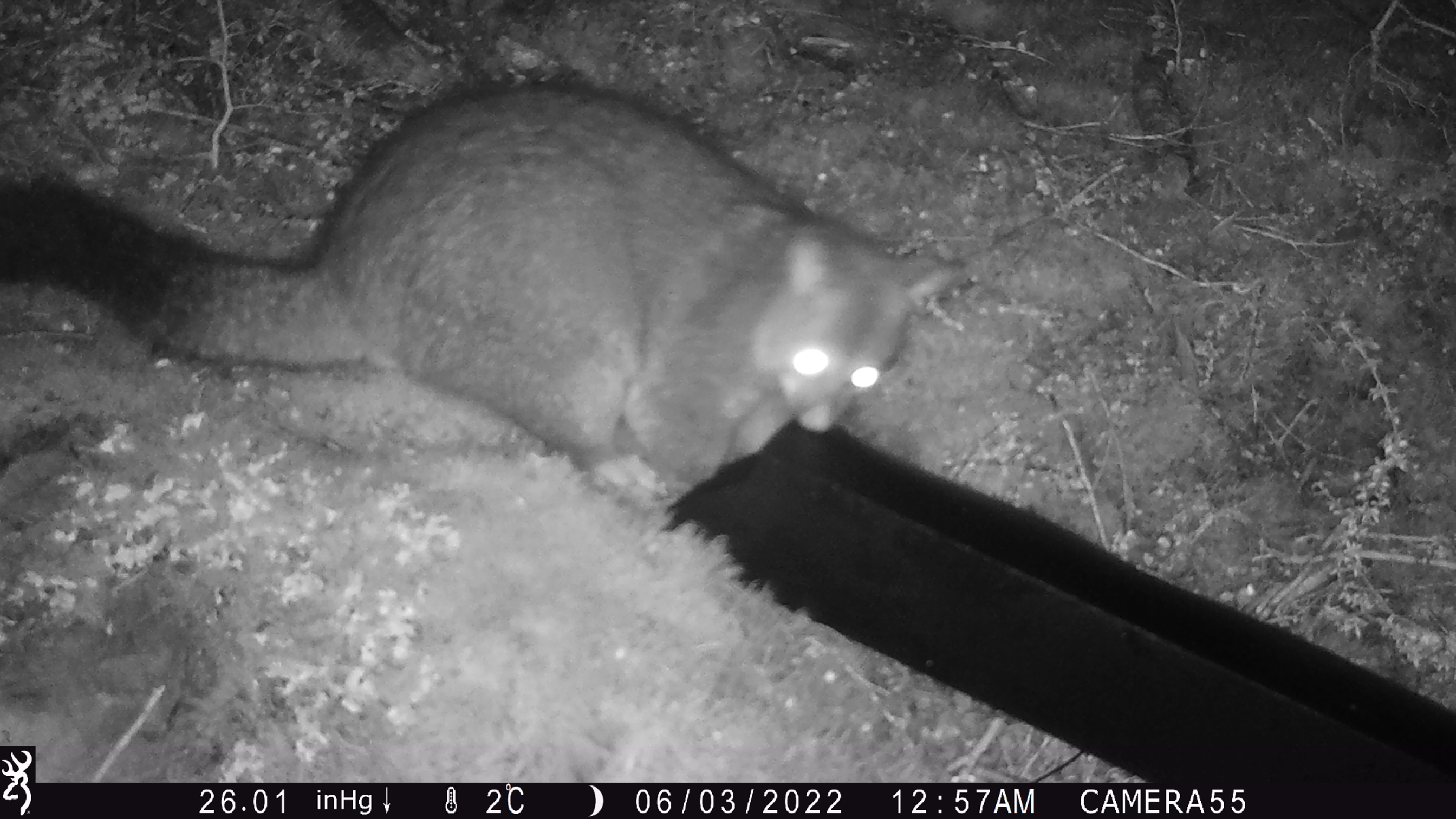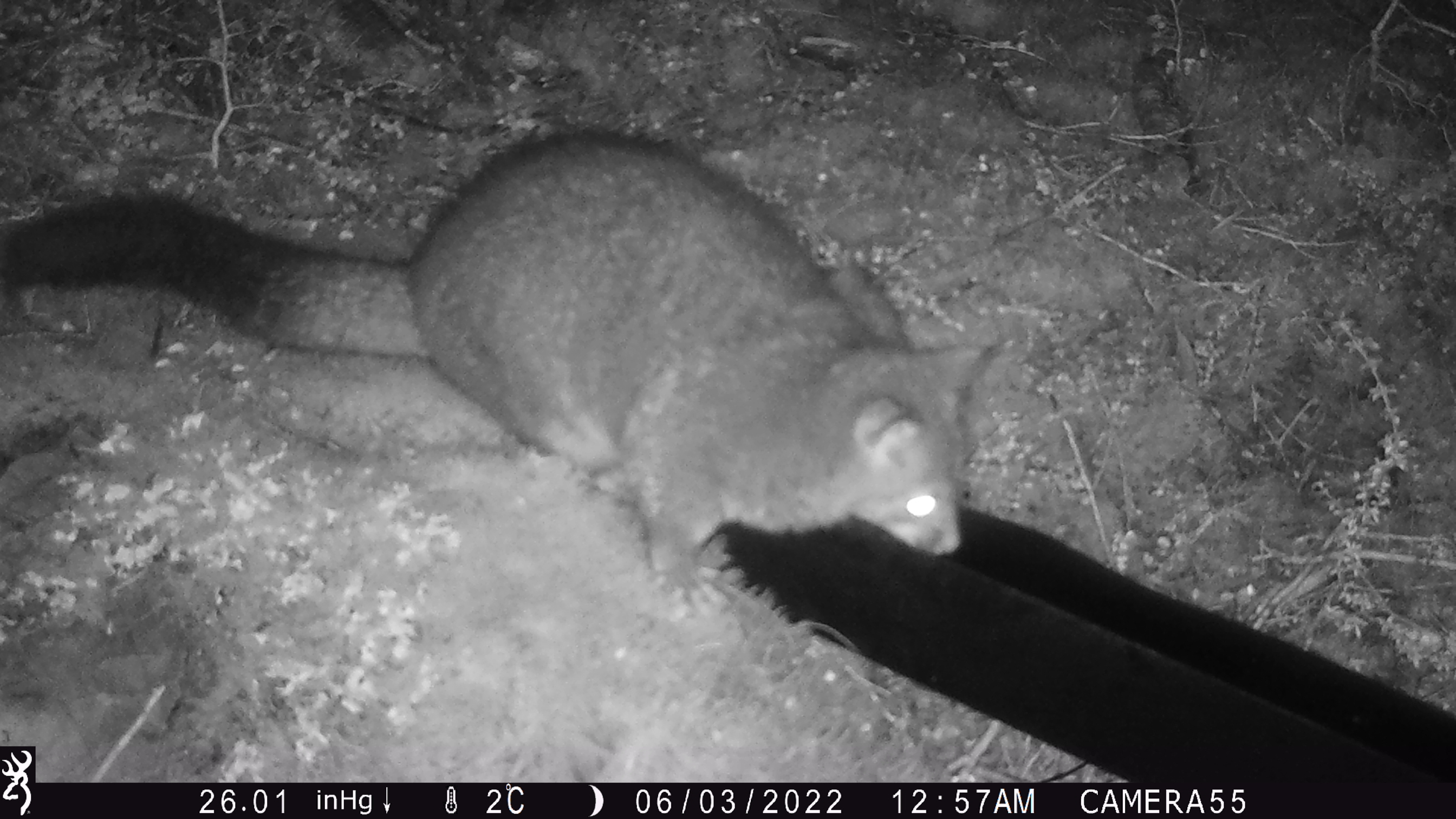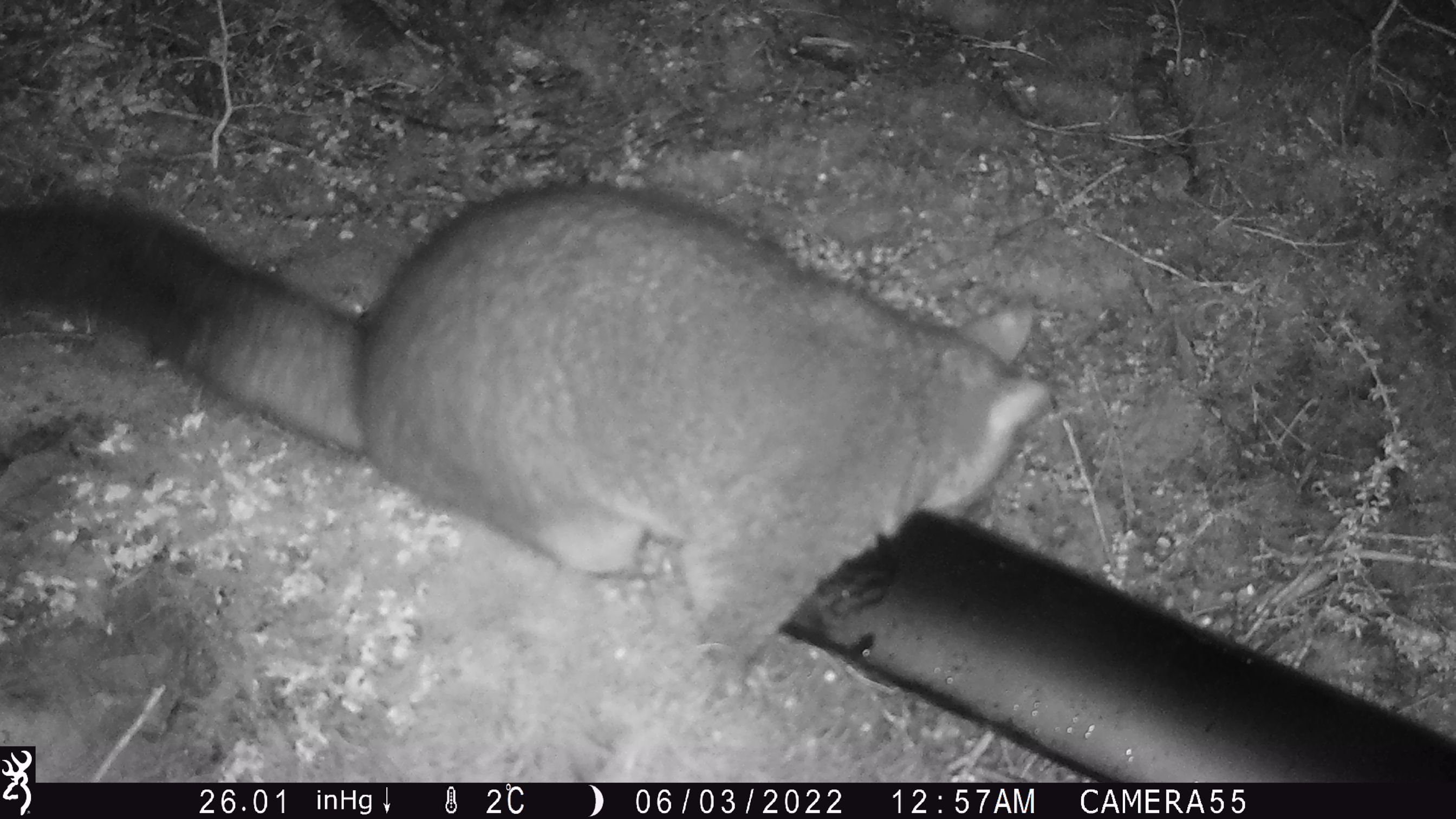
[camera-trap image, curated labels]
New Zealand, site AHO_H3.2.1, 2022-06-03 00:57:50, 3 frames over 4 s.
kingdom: Animalia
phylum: Chordata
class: Mammalia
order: Diprotodontia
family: Phalangeridae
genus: Trichosurus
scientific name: Trichosurus vulpecula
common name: common brushtail possum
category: possum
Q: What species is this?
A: Possum (common brushtail possum) (Trichosurus vulpecula).